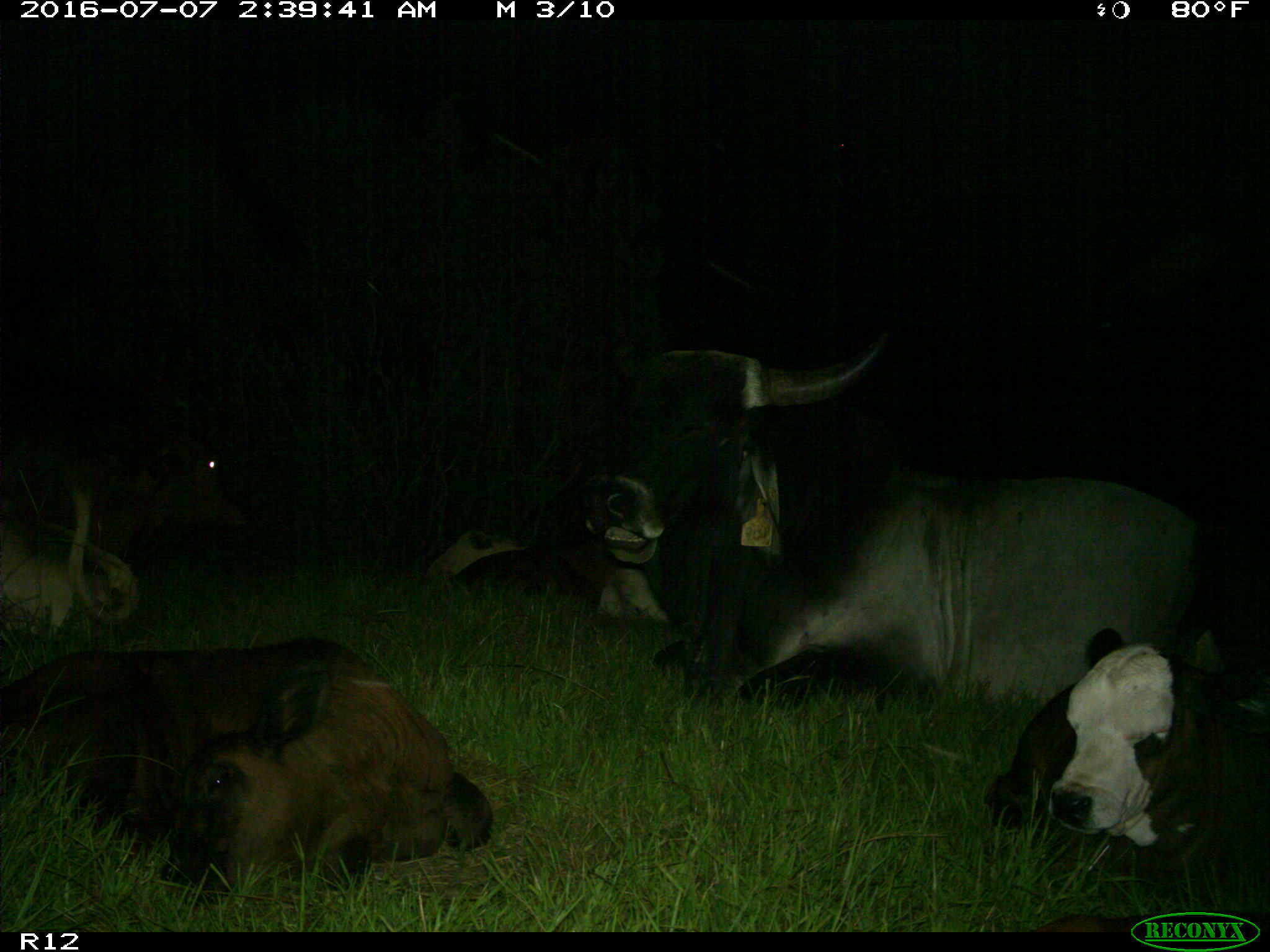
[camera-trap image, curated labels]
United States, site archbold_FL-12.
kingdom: Animalia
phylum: Chordata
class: Mammalia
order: Artiodactyla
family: Bovidae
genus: Bos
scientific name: Bos taurus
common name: domestic cow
Bos taurus (domestic cow).